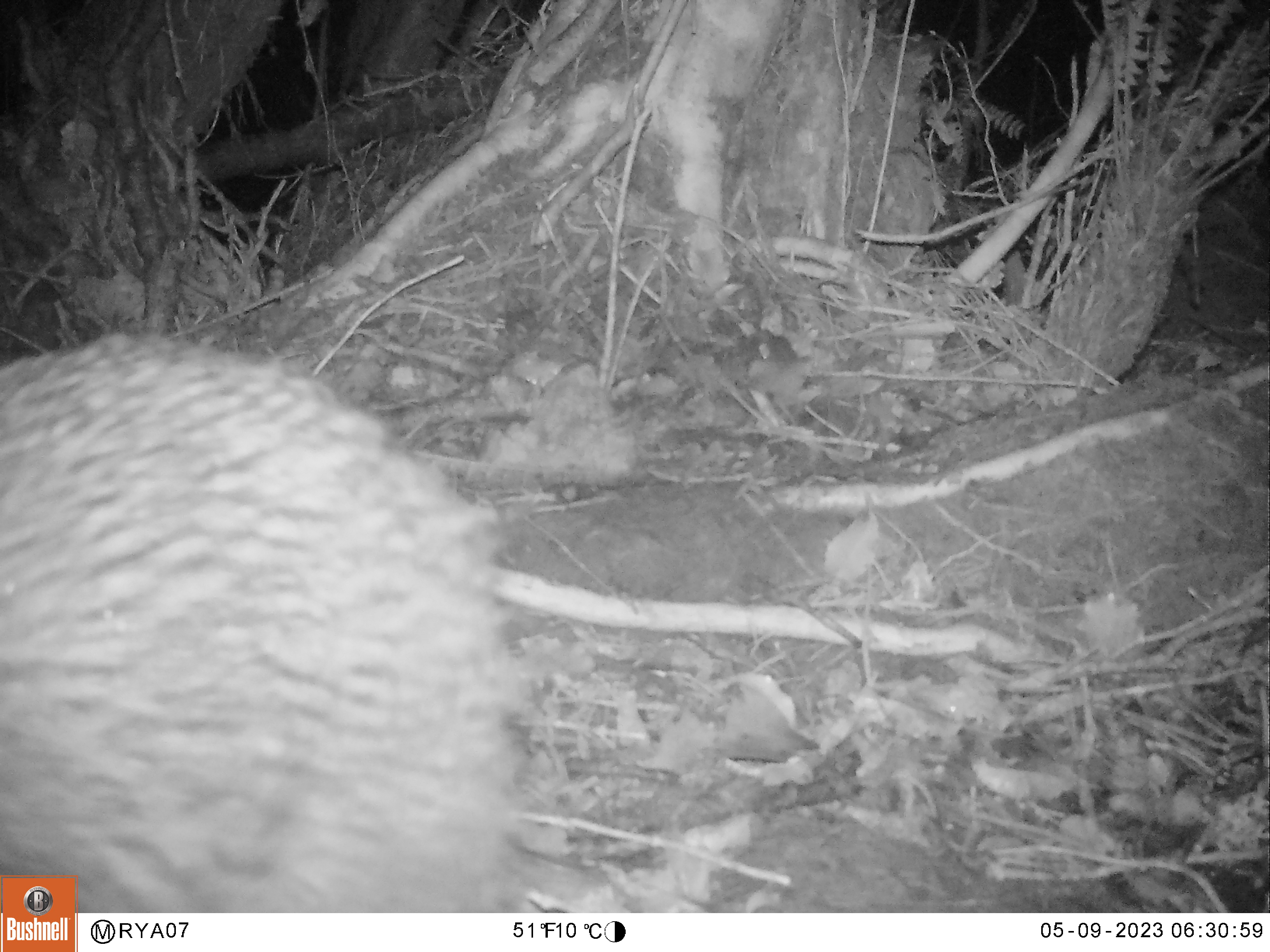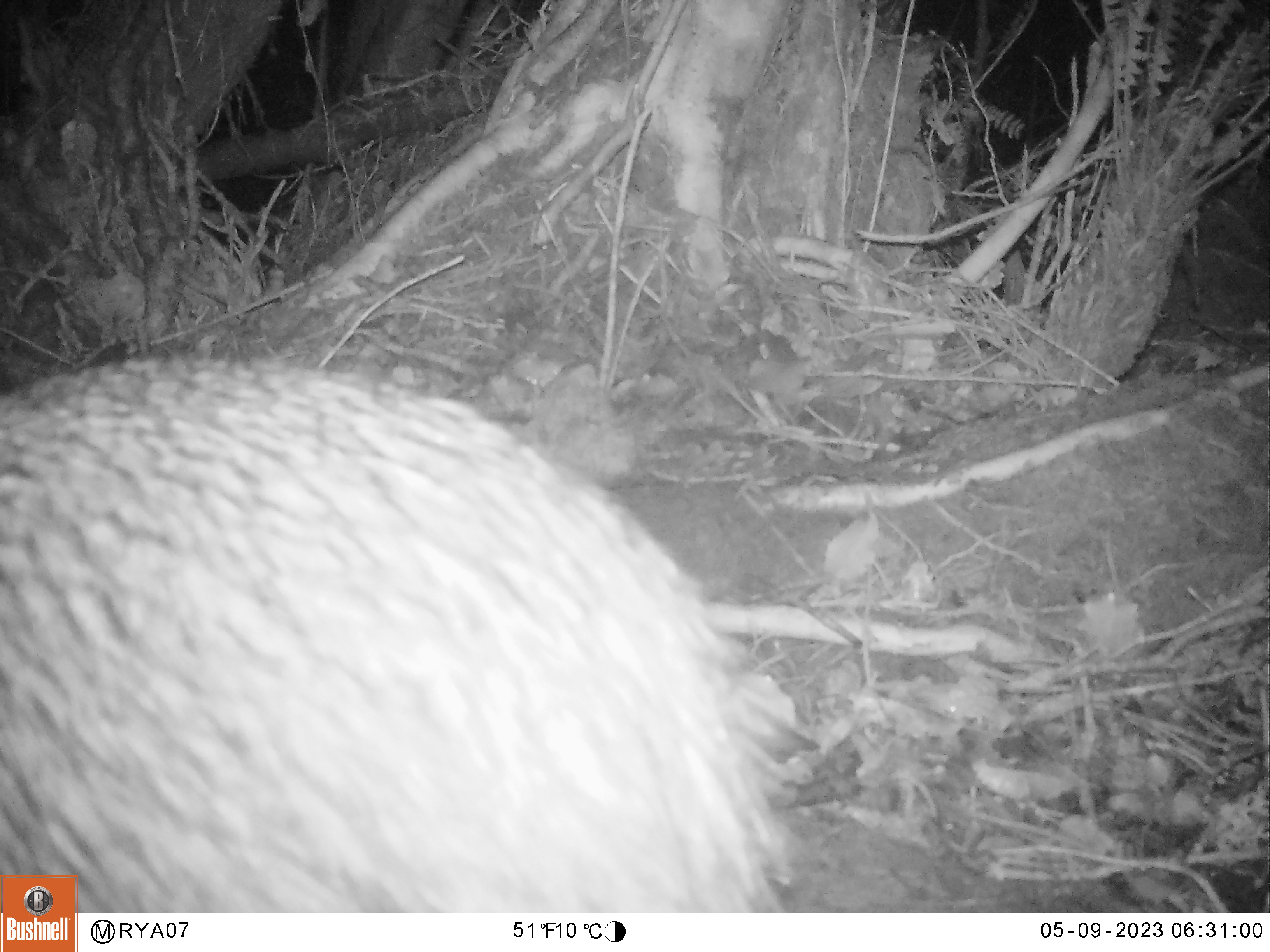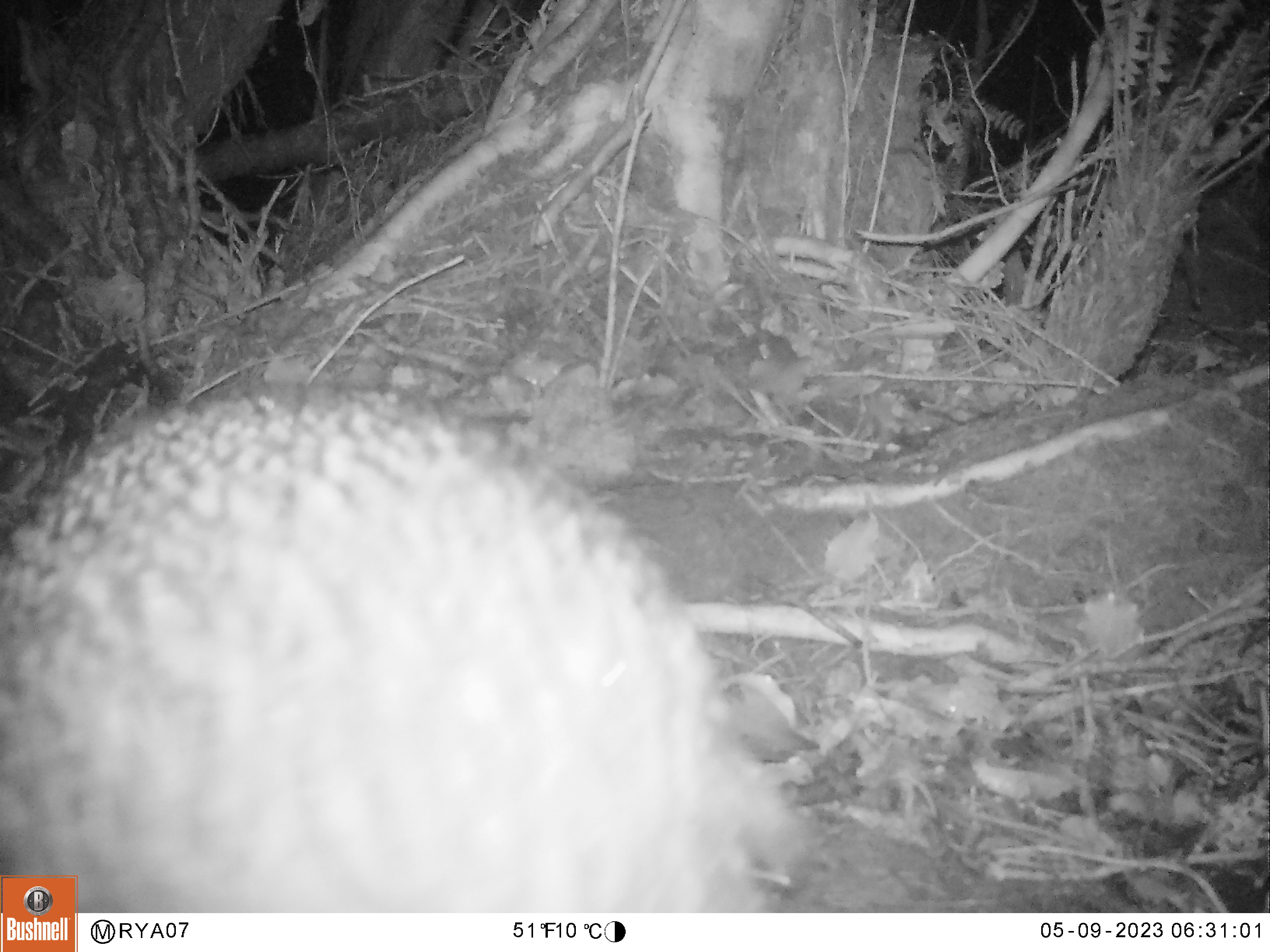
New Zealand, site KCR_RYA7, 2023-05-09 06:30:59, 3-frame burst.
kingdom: Animalia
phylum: Chordata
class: Aves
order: Apterygiformes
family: Apterygidae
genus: Apteryx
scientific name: Apteryx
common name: kiwi